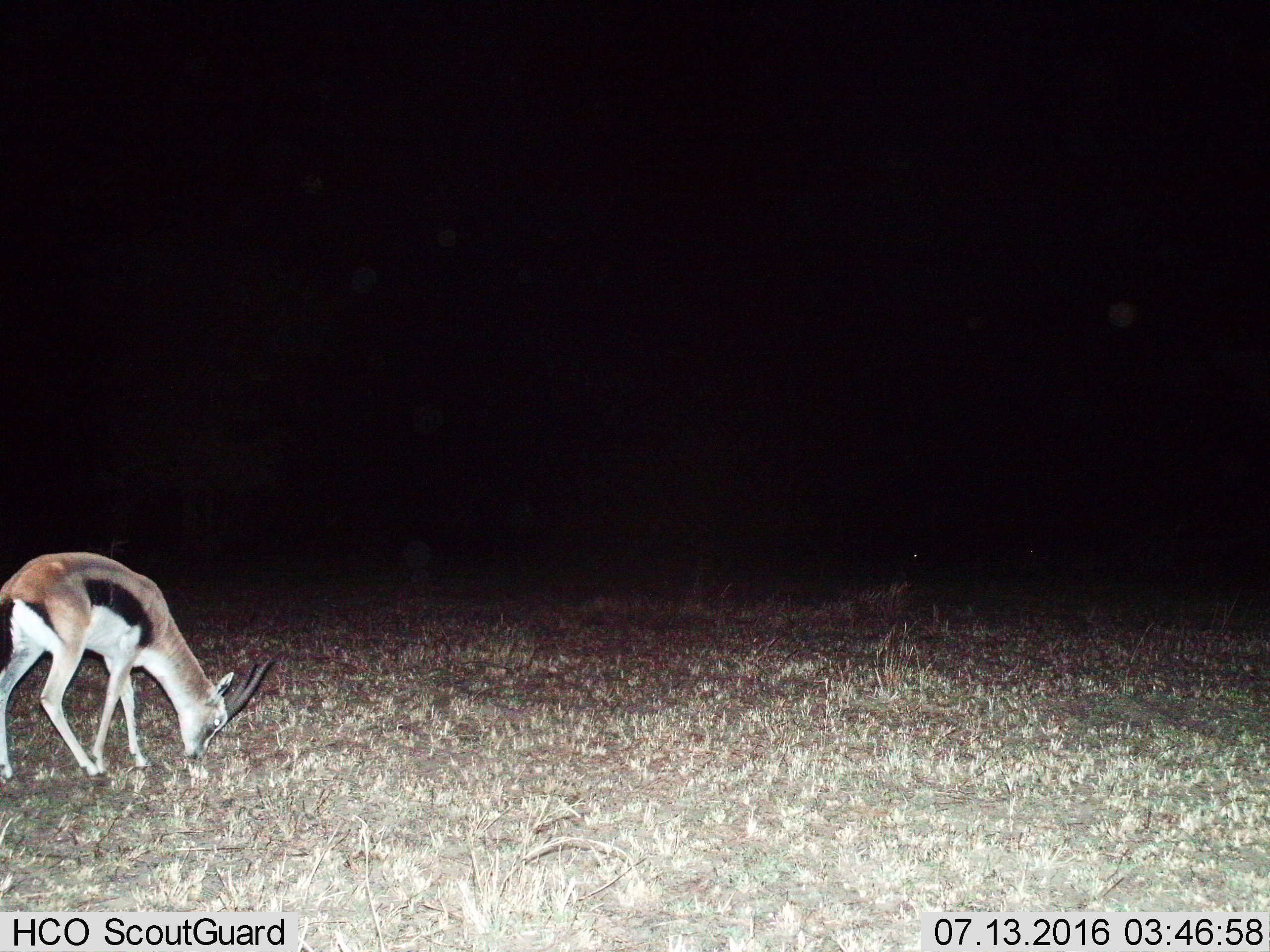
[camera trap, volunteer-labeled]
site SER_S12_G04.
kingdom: Animalia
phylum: Chordata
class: Mammalia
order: Artiodactyla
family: Bovidae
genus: Eudorcas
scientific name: Eudorcas thomsonii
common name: thomson's gazelle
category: gazellethomsons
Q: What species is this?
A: Gazellethomsons (thomson's gazelle) (Eudorcas thomsonii).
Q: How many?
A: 1.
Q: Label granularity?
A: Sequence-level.